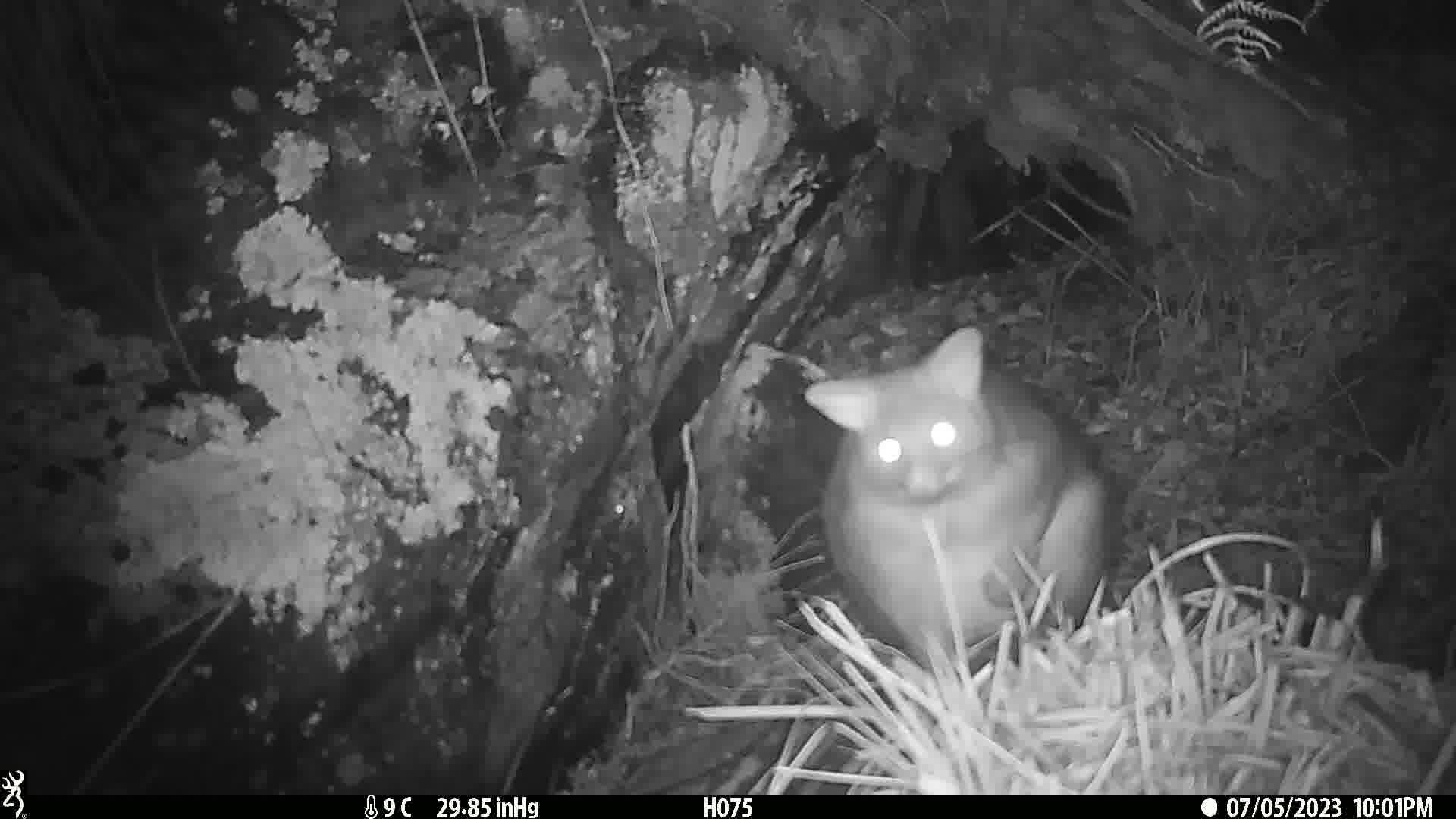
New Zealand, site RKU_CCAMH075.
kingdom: Animalia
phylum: Chordata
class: Mammalia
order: Diprotodontia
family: Phalangeridae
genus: Trichosurus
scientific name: Trichosurus vulpecula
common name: common brushtail possum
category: possum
Possum (common brushtail possum) (Trichosurus vulpecula).